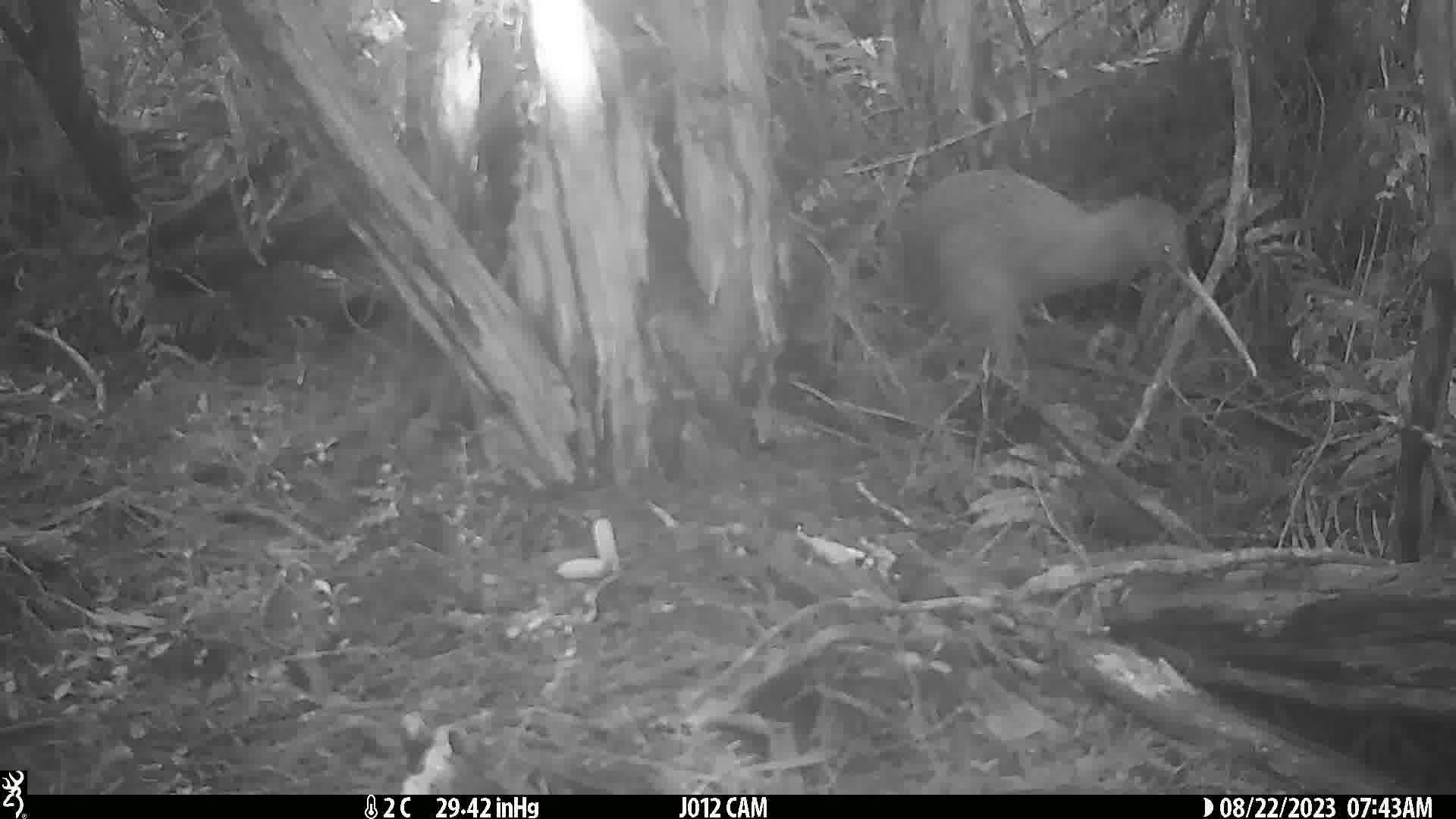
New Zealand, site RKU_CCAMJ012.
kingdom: Animalia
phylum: Chordata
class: Aves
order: Apterygiformes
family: Apterygidae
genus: Apteryx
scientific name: Apteryx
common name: kiwi